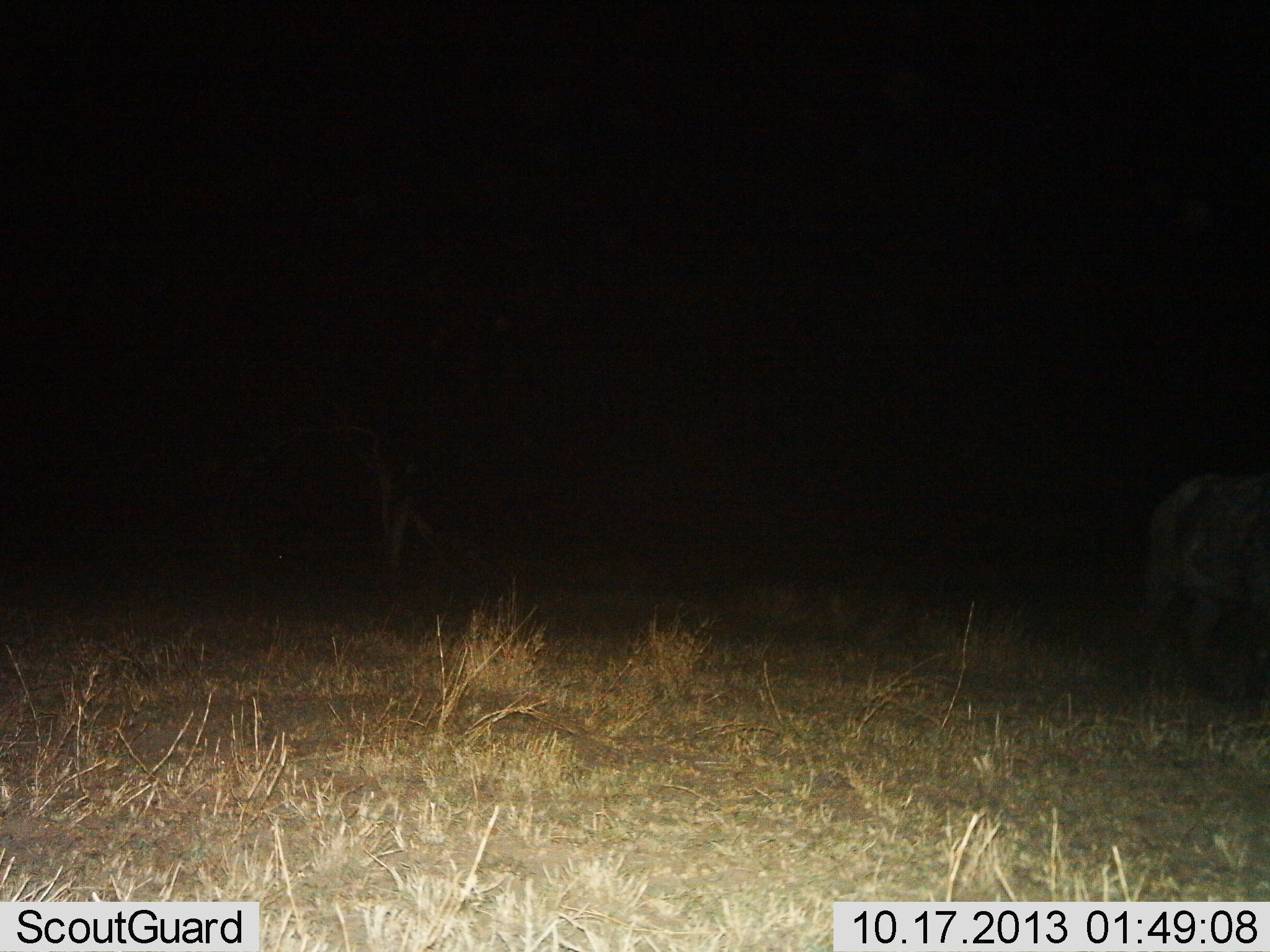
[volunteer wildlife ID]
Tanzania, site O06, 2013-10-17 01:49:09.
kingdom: Animalia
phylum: Chordata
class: Mammalia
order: Artiodactyla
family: Bovidae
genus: Syncerus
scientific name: Syncerus caffer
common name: cape buffalo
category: buffalo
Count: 1.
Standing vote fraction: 60%.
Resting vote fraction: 0%.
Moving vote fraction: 40%.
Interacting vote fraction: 0%.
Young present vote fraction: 0%.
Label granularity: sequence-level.